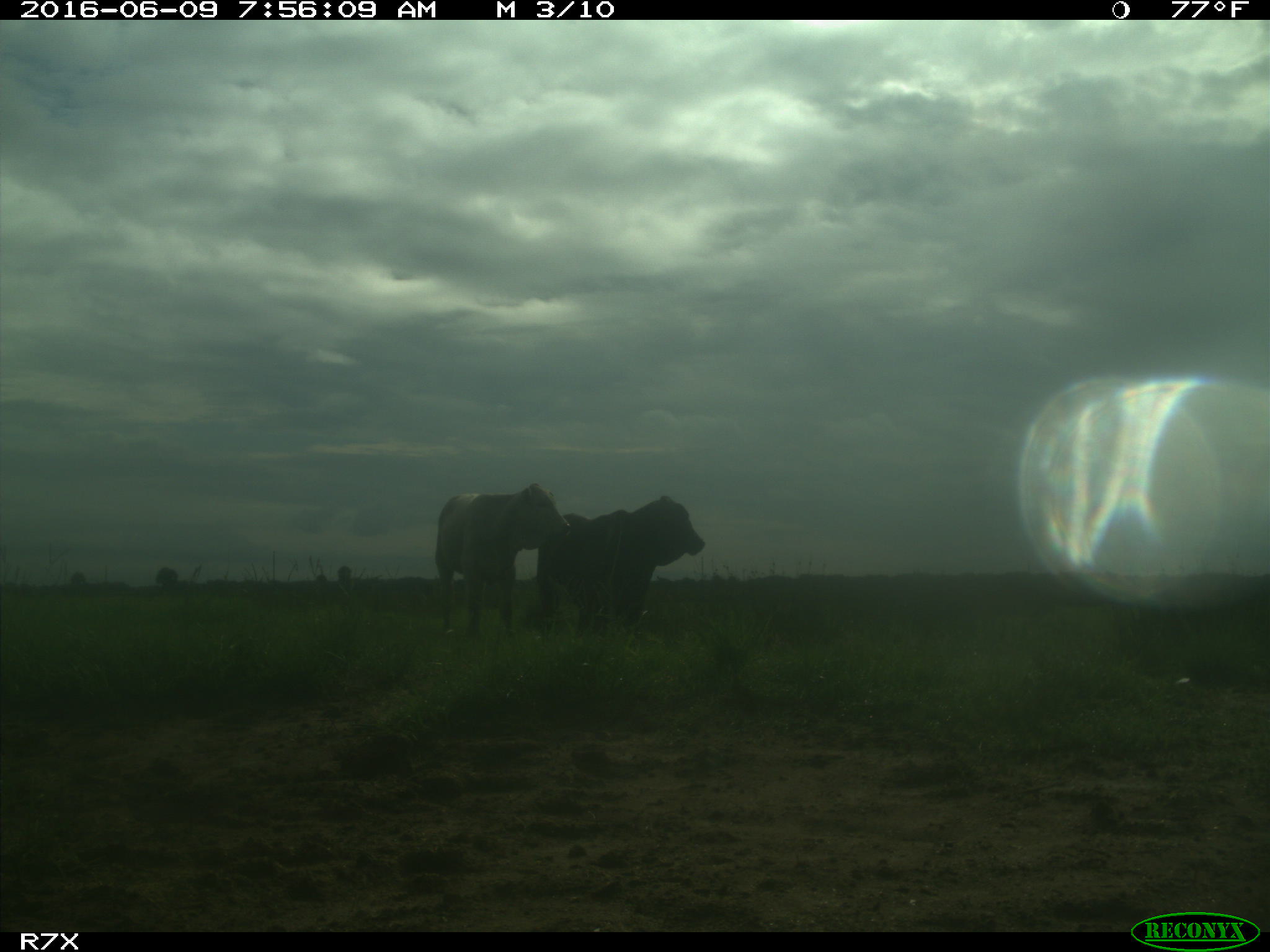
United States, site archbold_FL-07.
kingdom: Animalia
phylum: Chordata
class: Mammalia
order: Artiodactyla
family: Bovidae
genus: Bos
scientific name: Bos taurus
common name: domestic cow